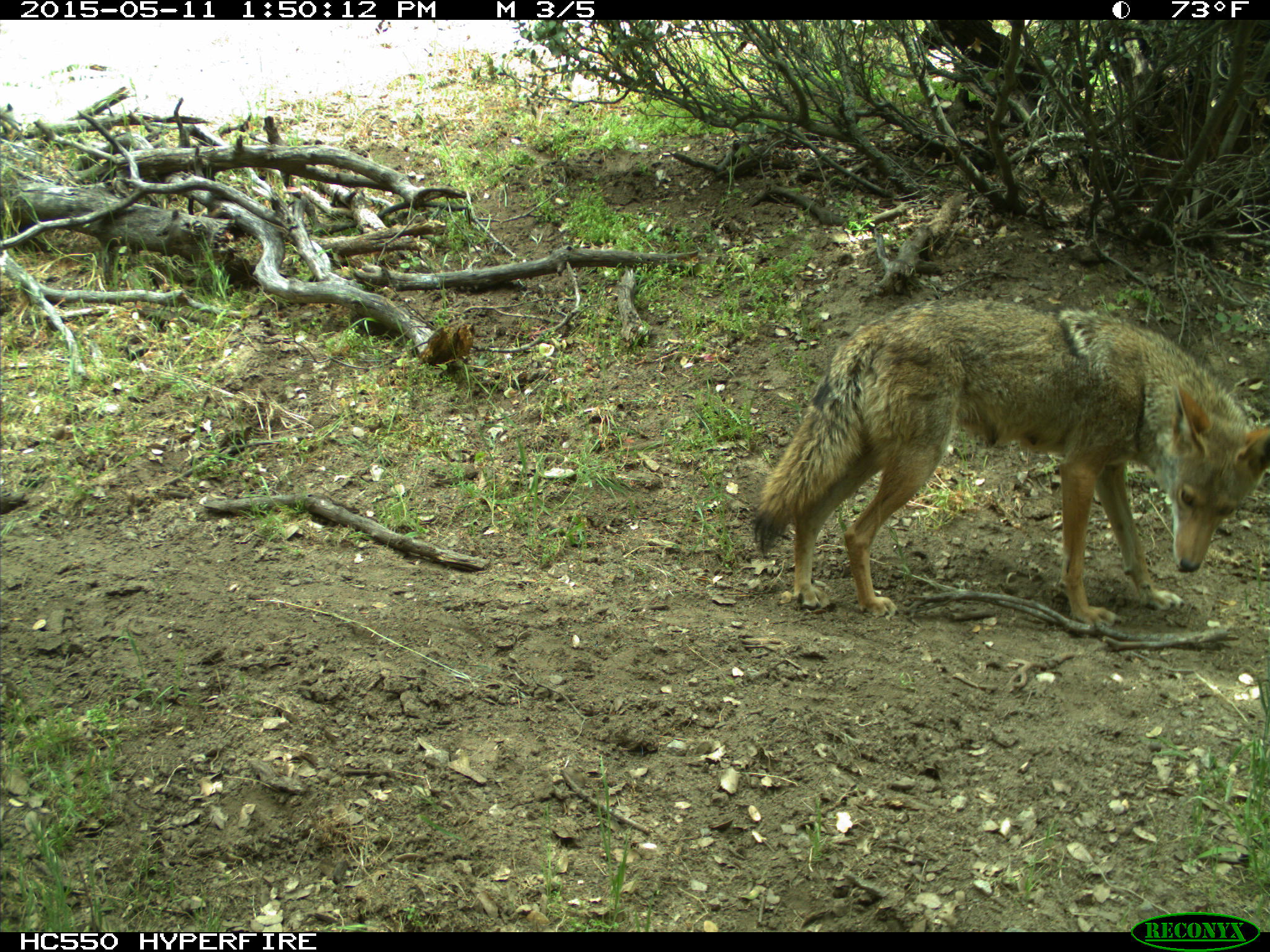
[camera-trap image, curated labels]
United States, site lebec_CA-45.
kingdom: Animalia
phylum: Chordata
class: Mammalia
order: Carnivora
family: Canidae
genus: Canis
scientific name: Canis latrans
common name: coyote